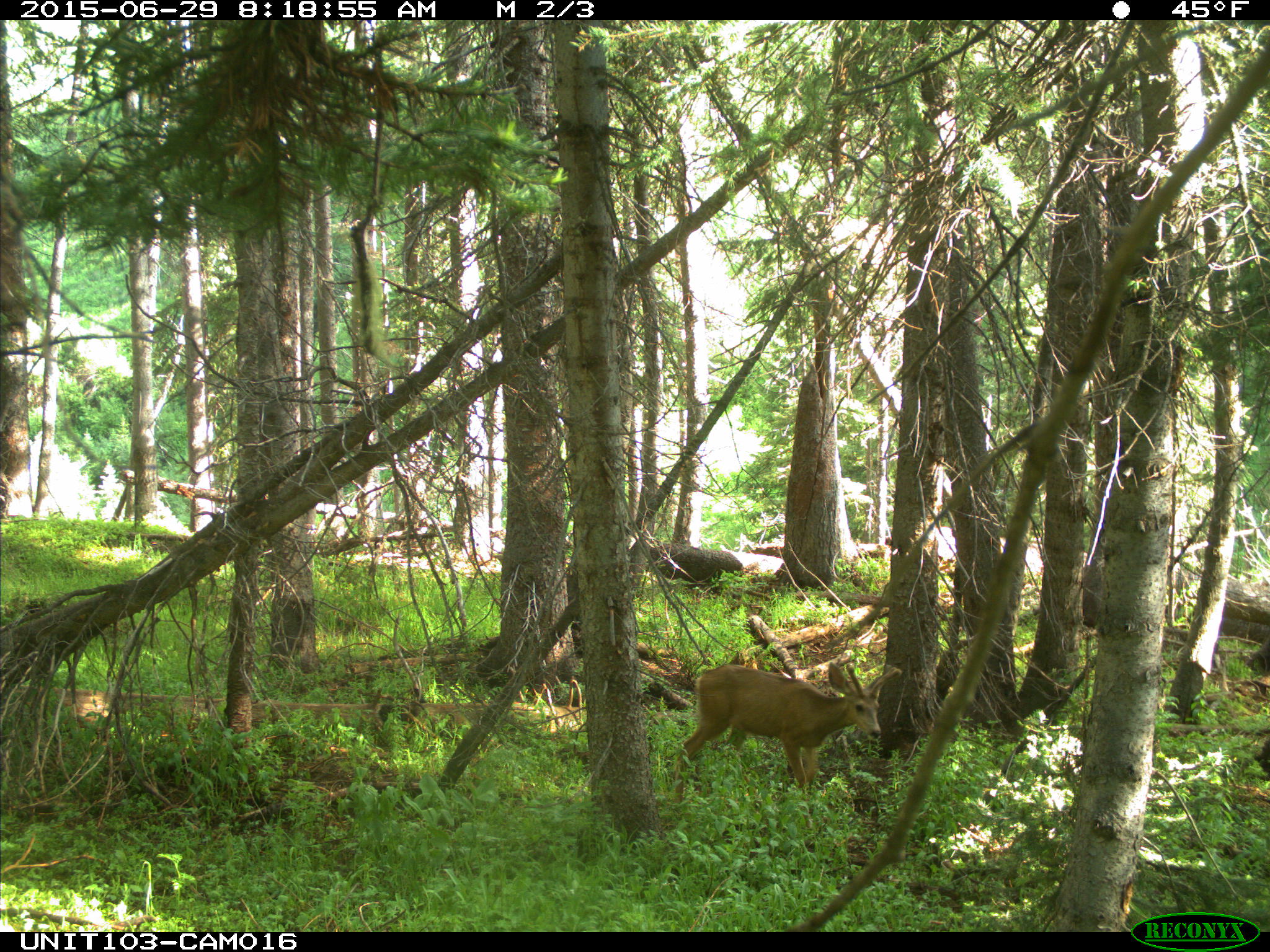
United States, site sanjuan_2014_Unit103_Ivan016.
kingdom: Animalia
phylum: Chordata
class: Mammalia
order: Artiodactyla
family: Cervidae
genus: Odocoileus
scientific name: Odocoileus hemionus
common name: mule deer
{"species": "Odocoileus hemionus (mule deer)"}